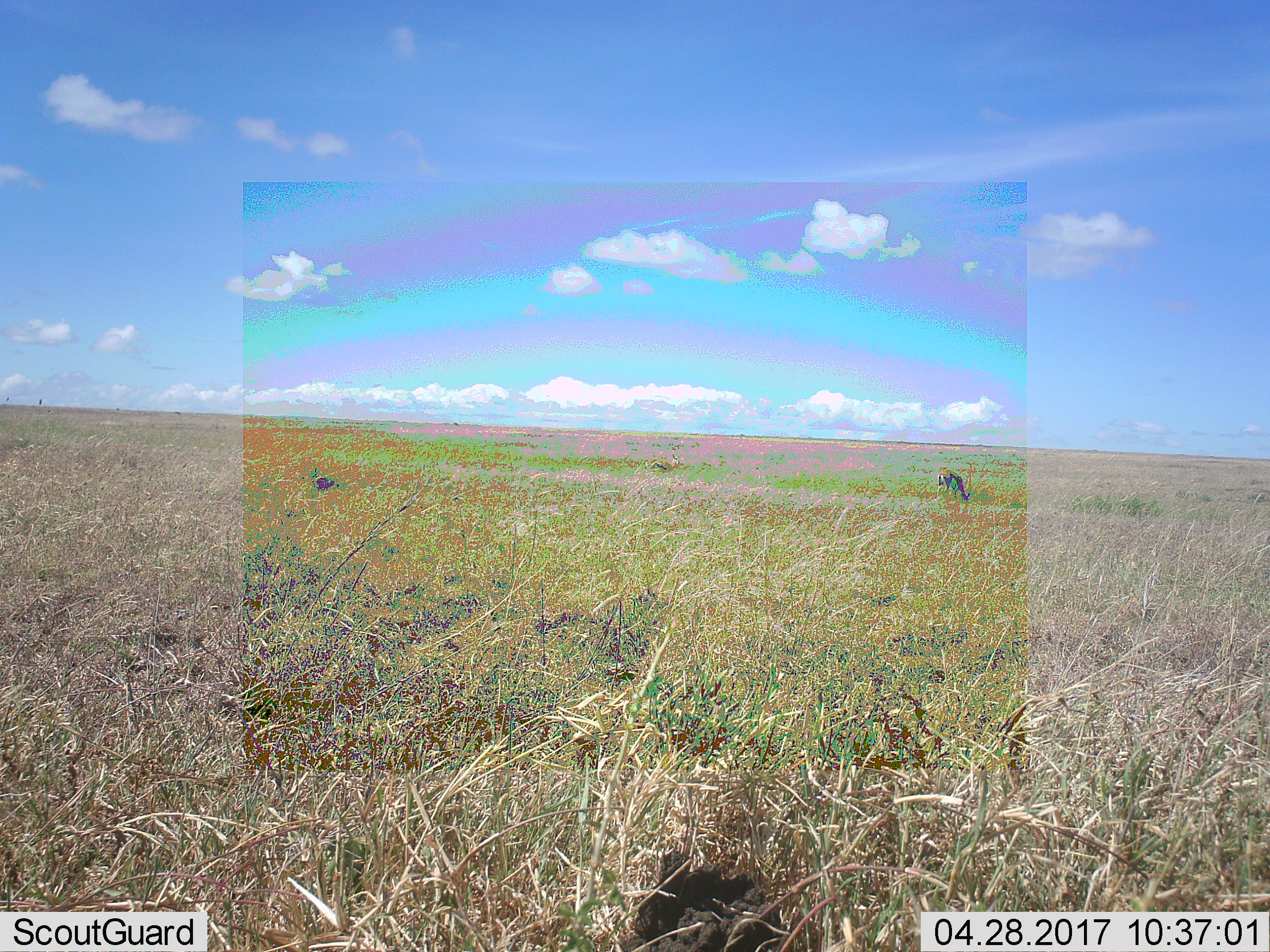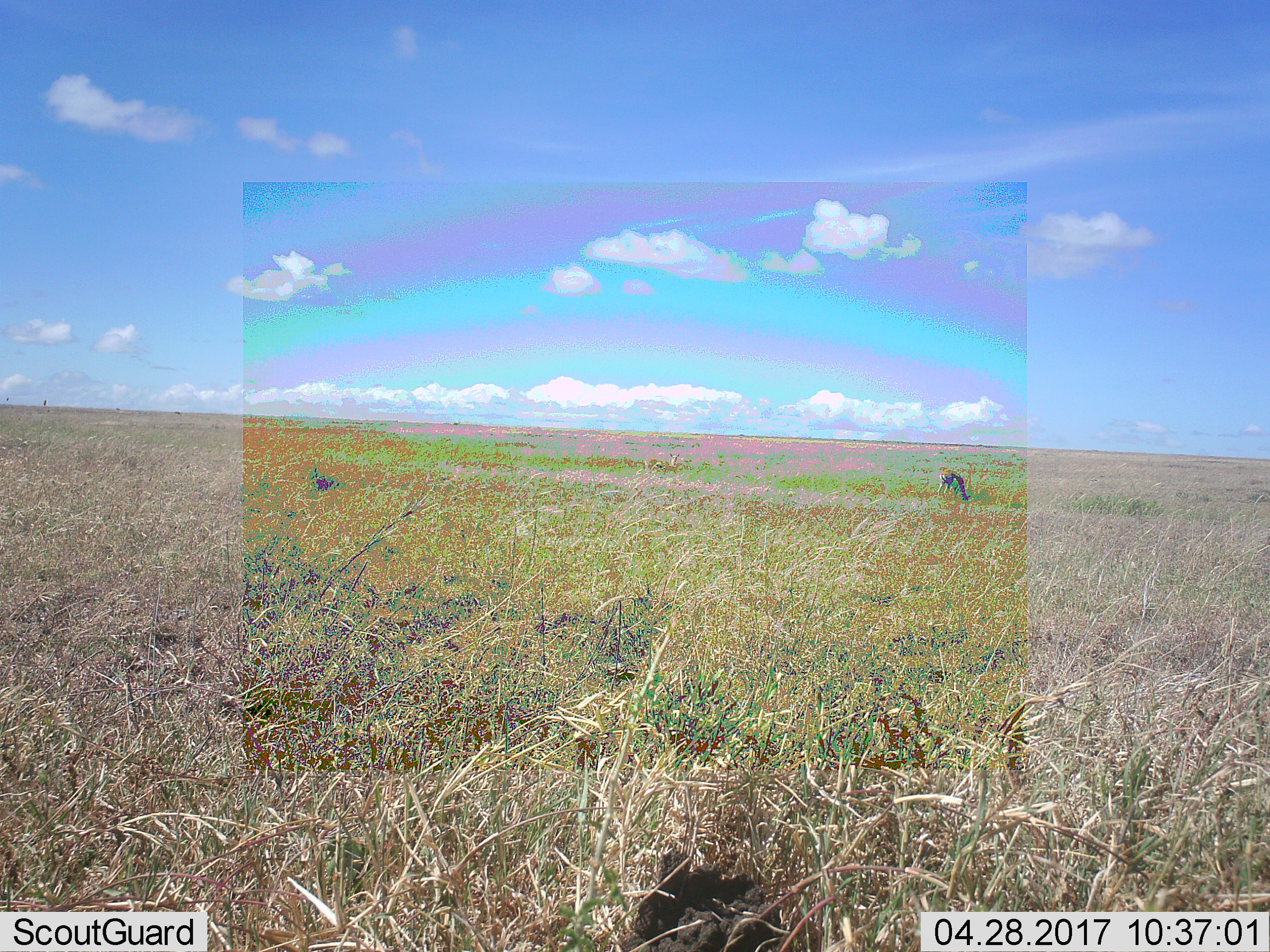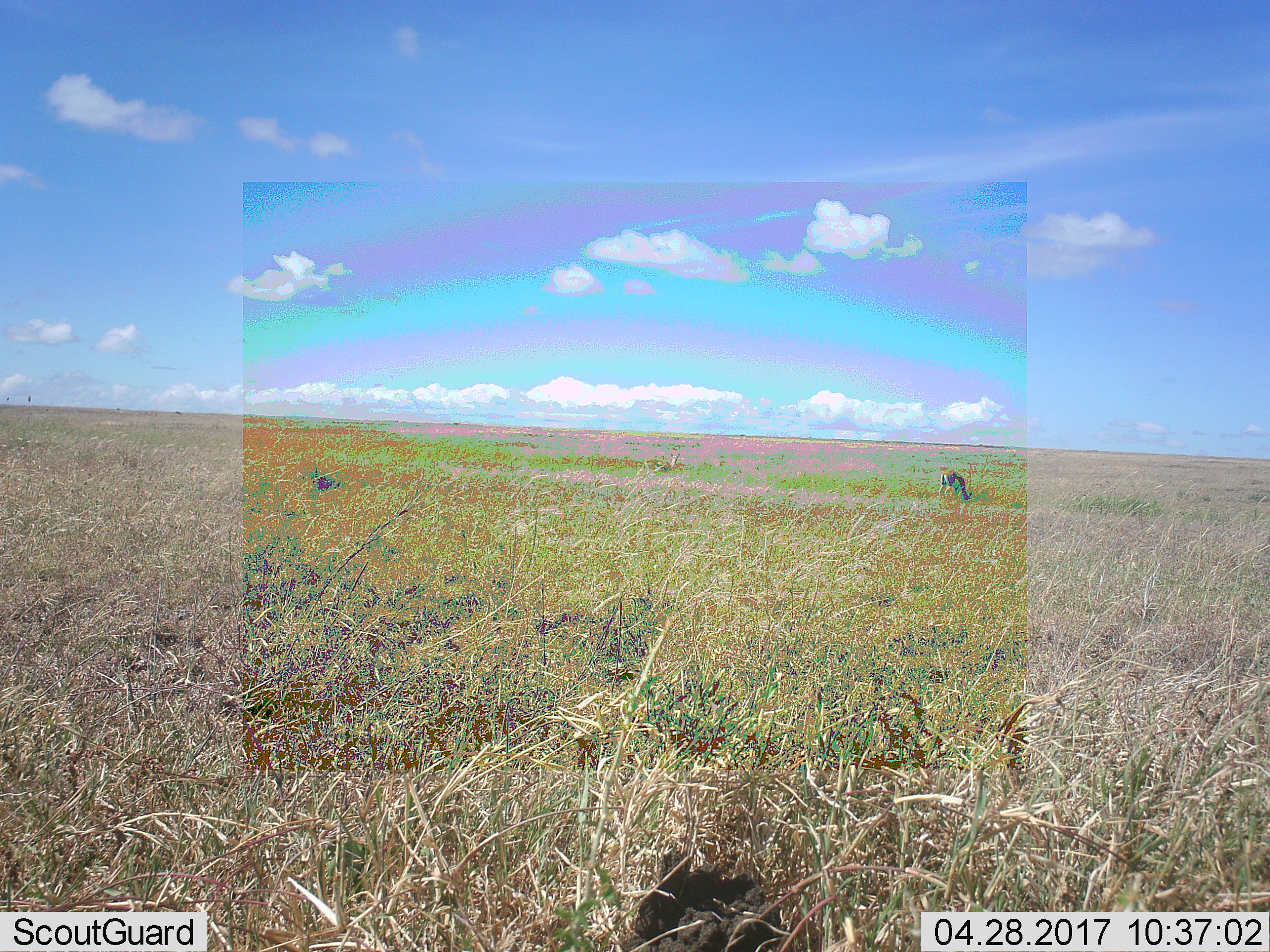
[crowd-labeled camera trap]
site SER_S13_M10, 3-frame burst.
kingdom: Animalia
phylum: Chordata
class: Mammalia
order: Artiodactyla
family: Bovidae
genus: Eudorcas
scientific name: Eudorcas thomsonii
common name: thomson's gazelle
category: gazellethomsons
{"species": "gazellethomsons (thomson's gazelle) (Eudorcas thomsonii)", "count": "2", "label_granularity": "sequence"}